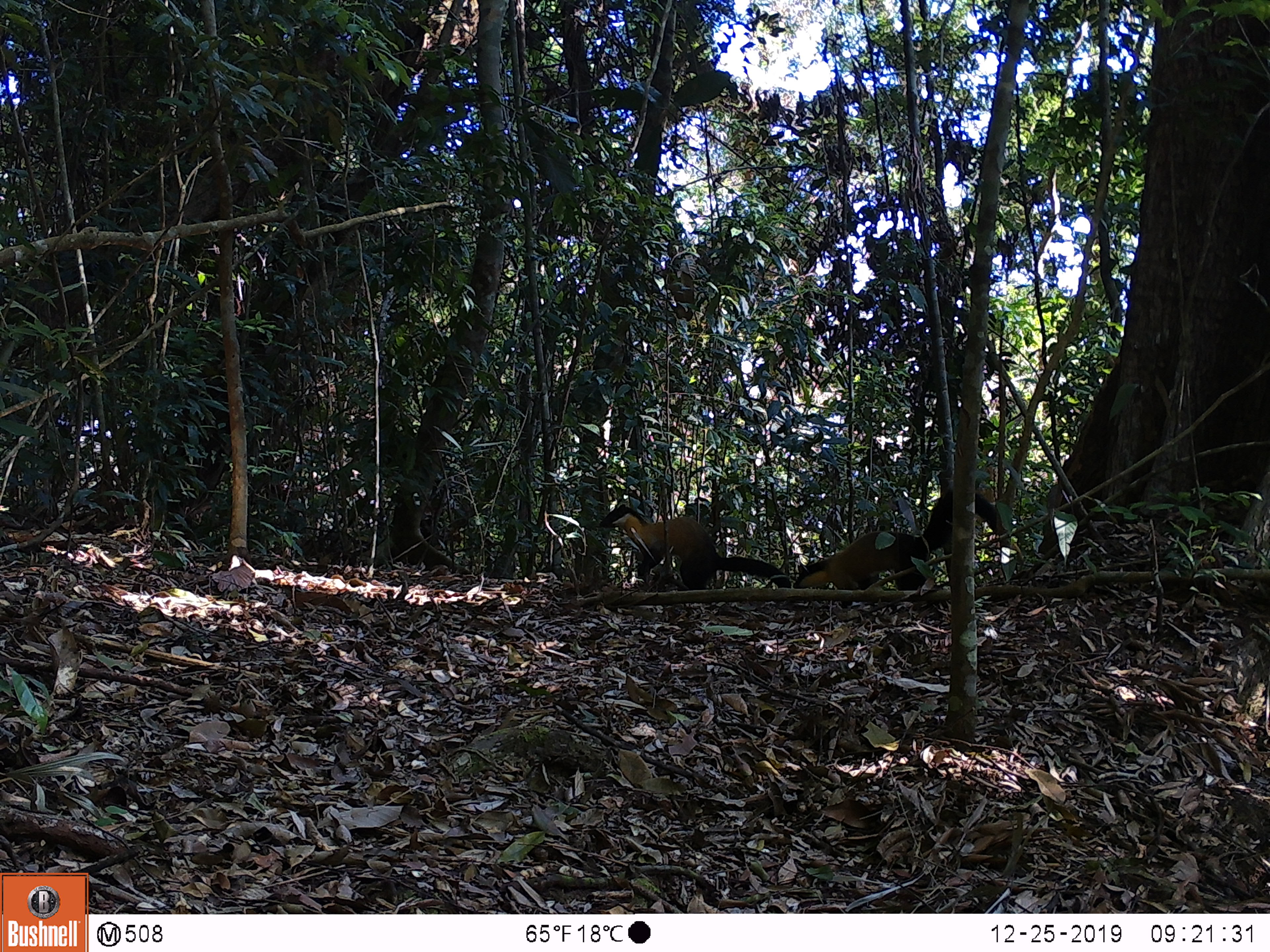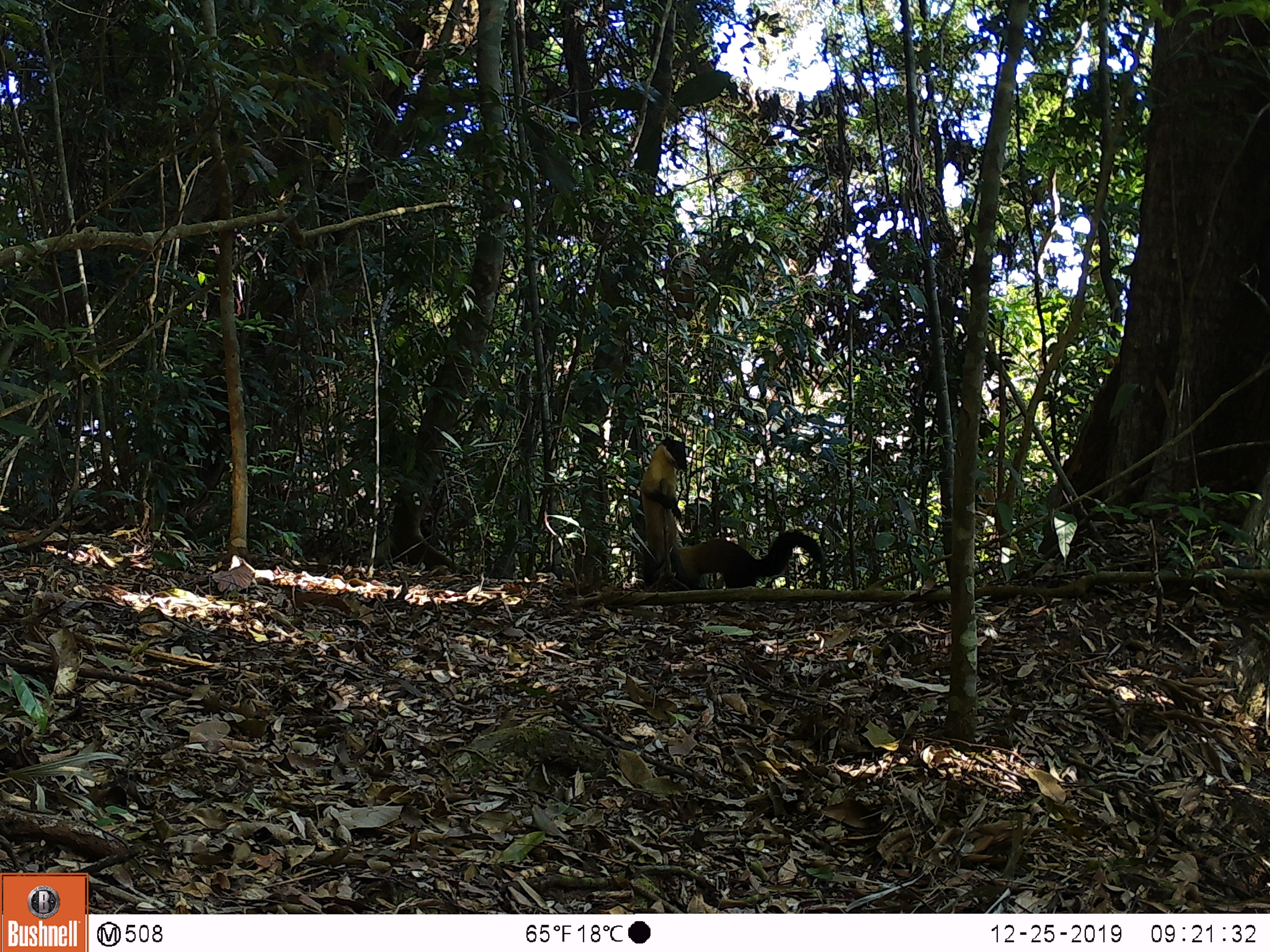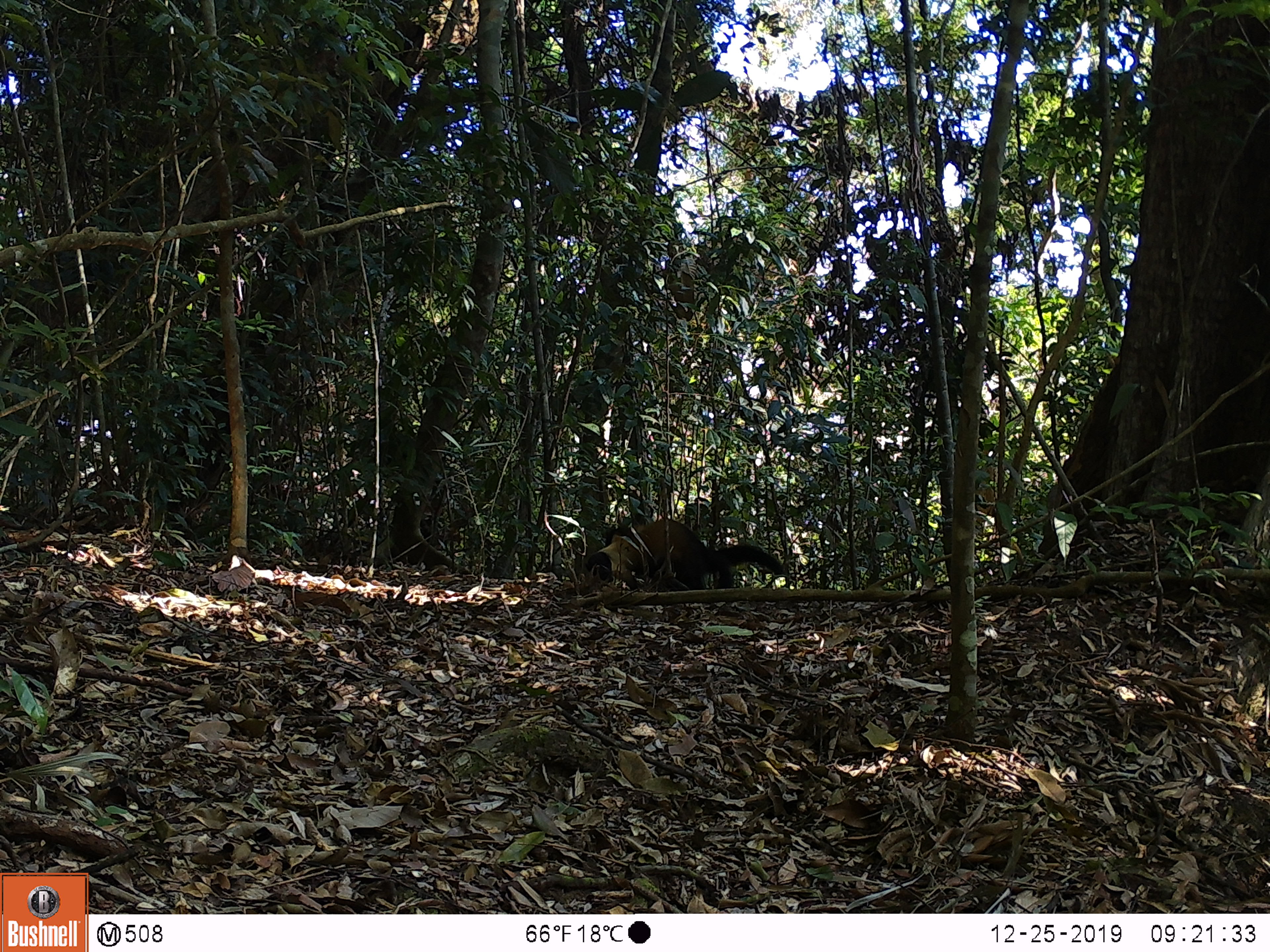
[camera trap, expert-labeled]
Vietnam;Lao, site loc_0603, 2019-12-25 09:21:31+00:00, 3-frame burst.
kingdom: Animalia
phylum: Chordata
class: Mammalia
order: Carnivora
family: Mustelidae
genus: Martes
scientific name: Martes flavigula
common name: yellow-throated marten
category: yellow throated marten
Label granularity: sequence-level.